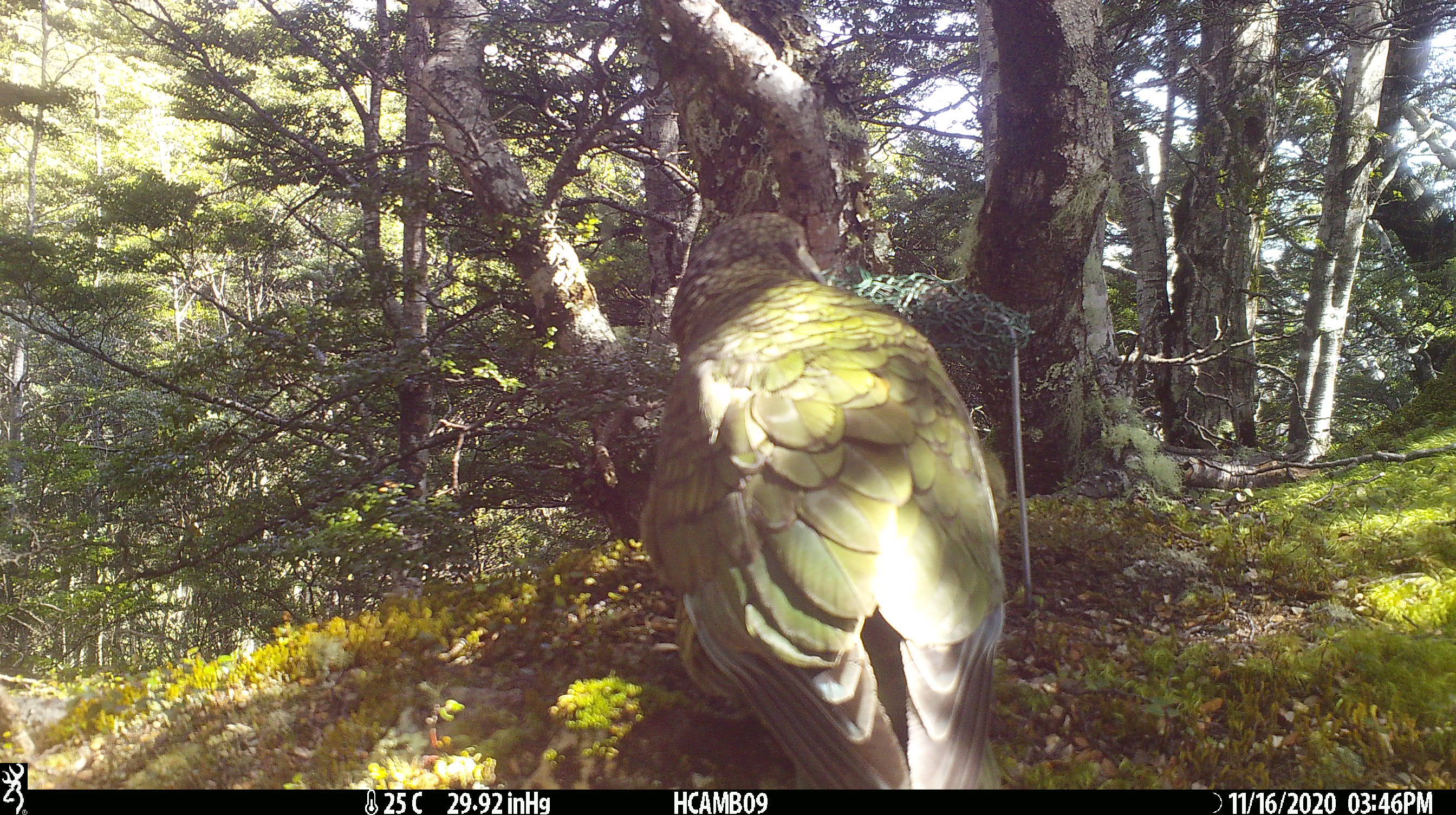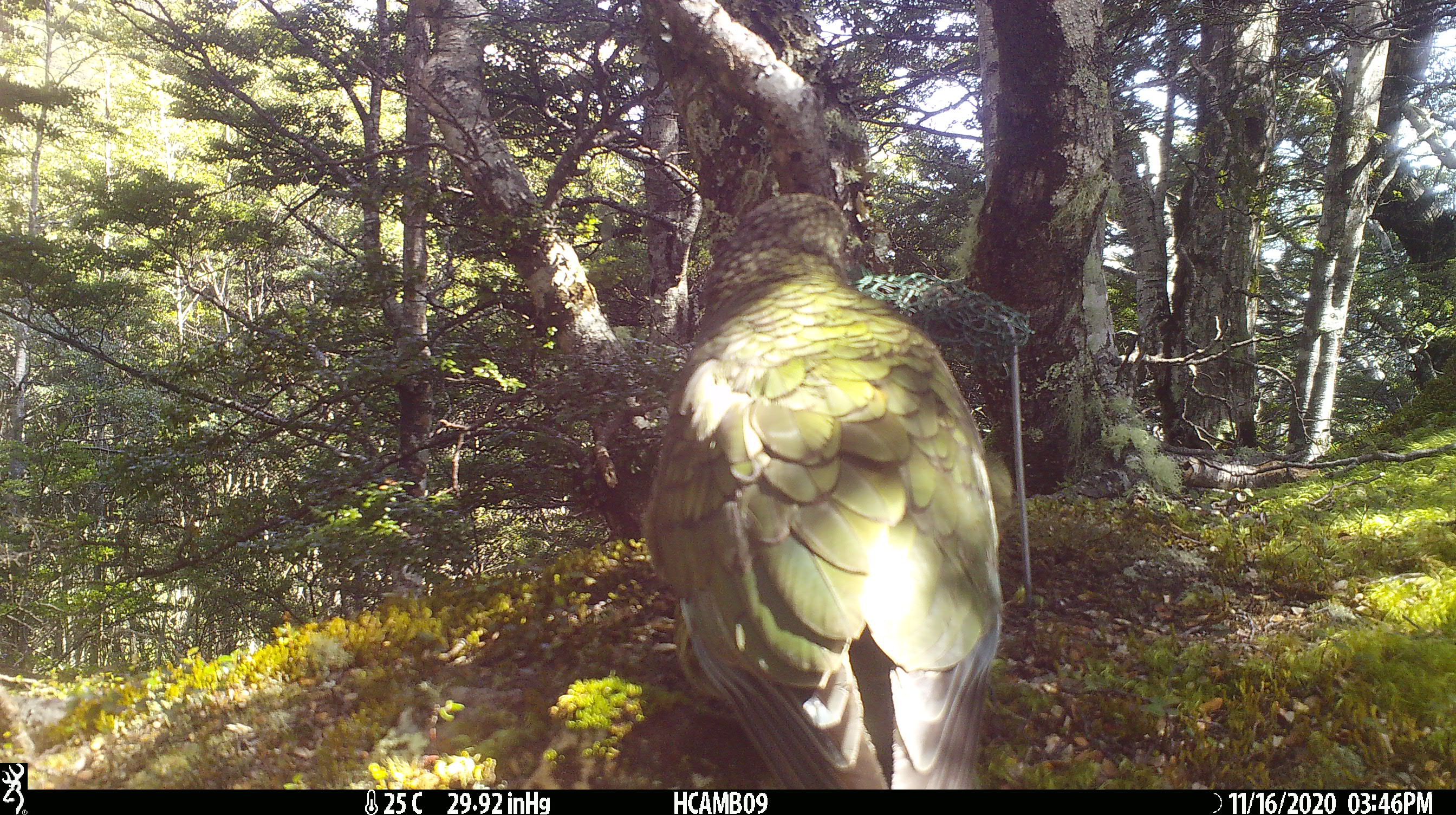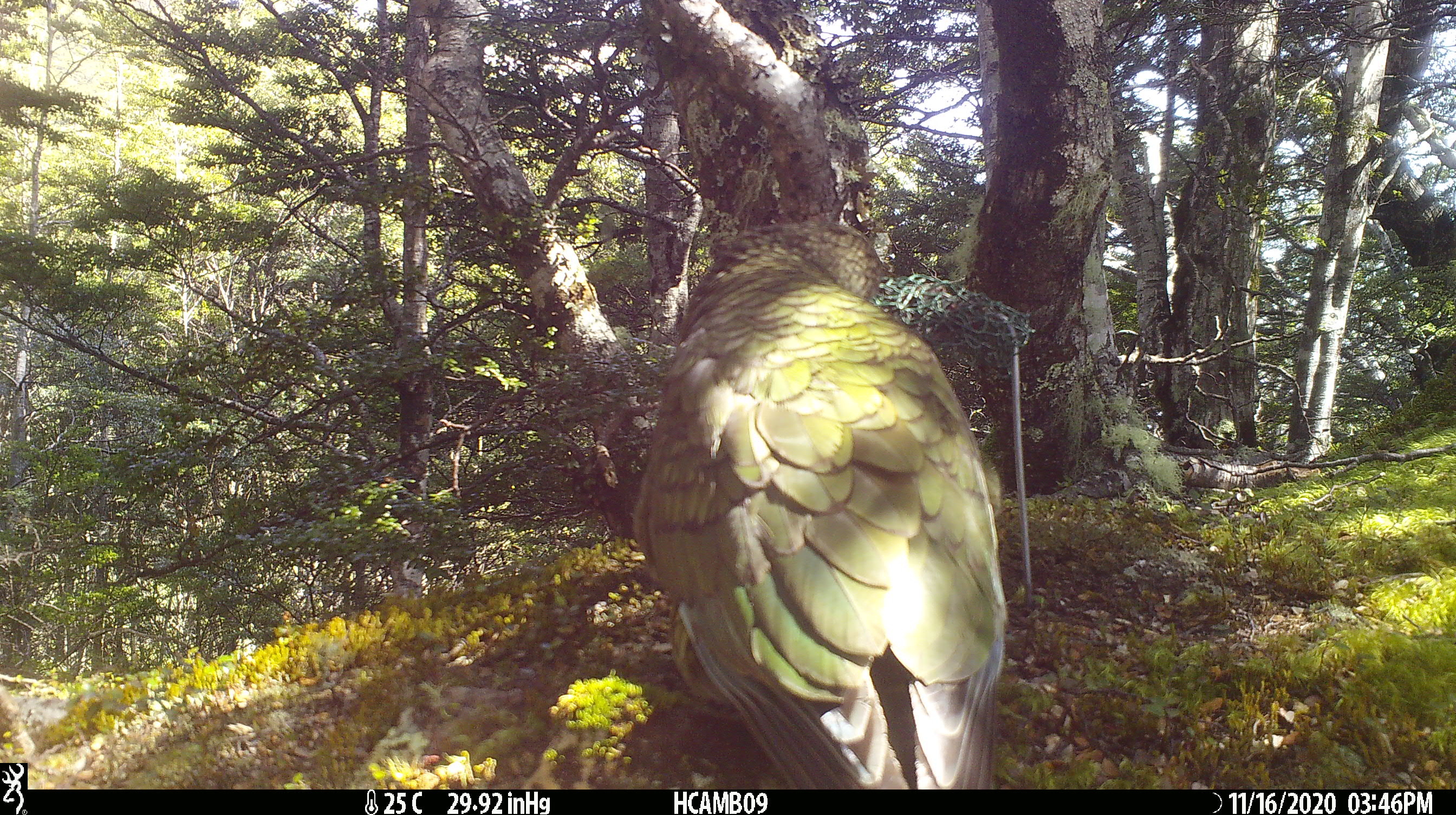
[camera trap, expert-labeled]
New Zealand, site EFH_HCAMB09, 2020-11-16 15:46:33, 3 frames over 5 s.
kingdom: Animalia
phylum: Chordata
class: Aves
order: Psittaciformes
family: Strigopidae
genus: Nestor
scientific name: Nestor notabilis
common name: kea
Kea (Nestor notabilis).